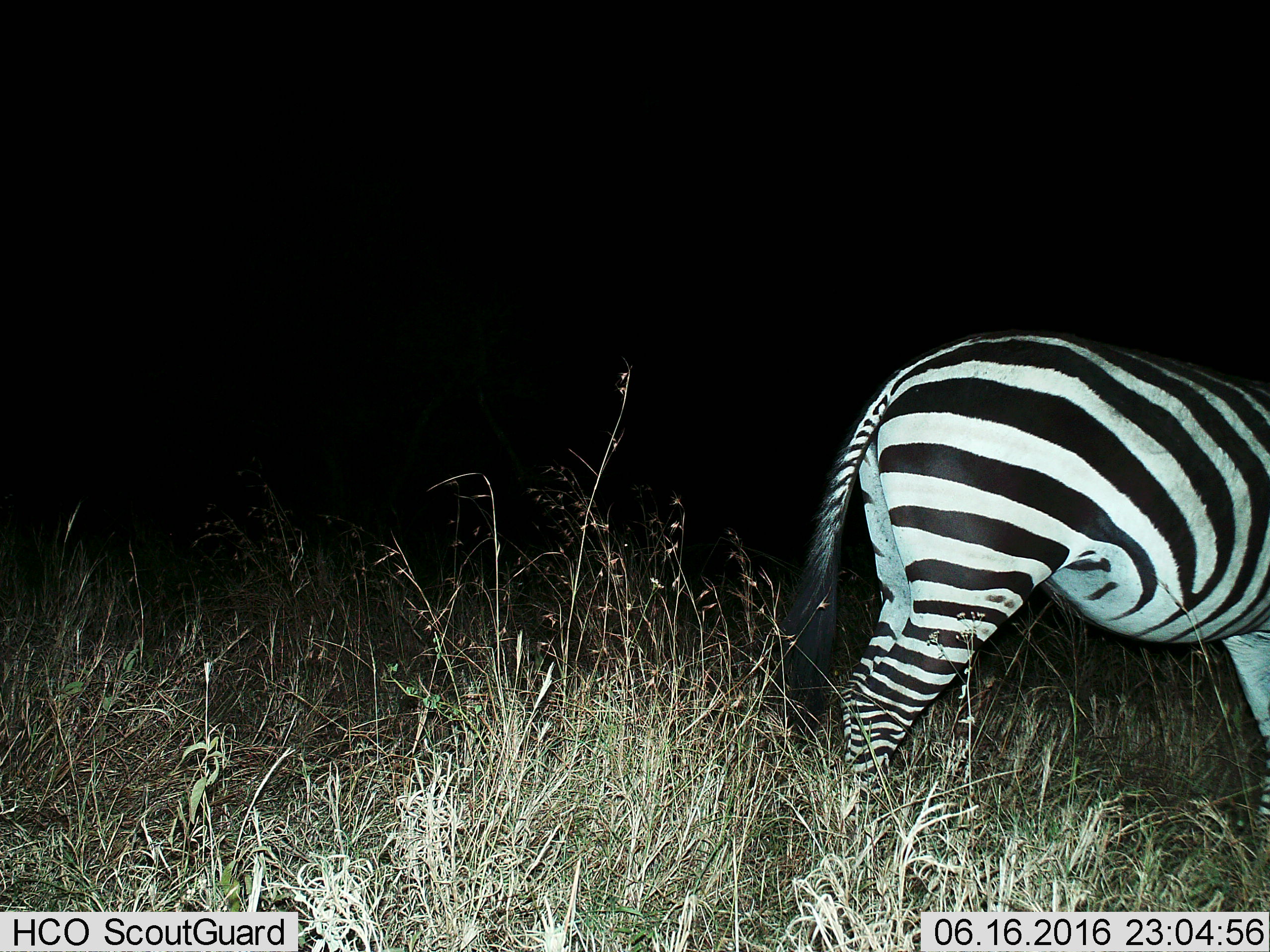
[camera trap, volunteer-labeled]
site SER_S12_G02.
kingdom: Animalia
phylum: Chordata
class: Mammalia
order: Perissodactyla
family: Equidae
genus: Equus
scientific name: Equus quagga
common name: plains zebra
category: zebraplains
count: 1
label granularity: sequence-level